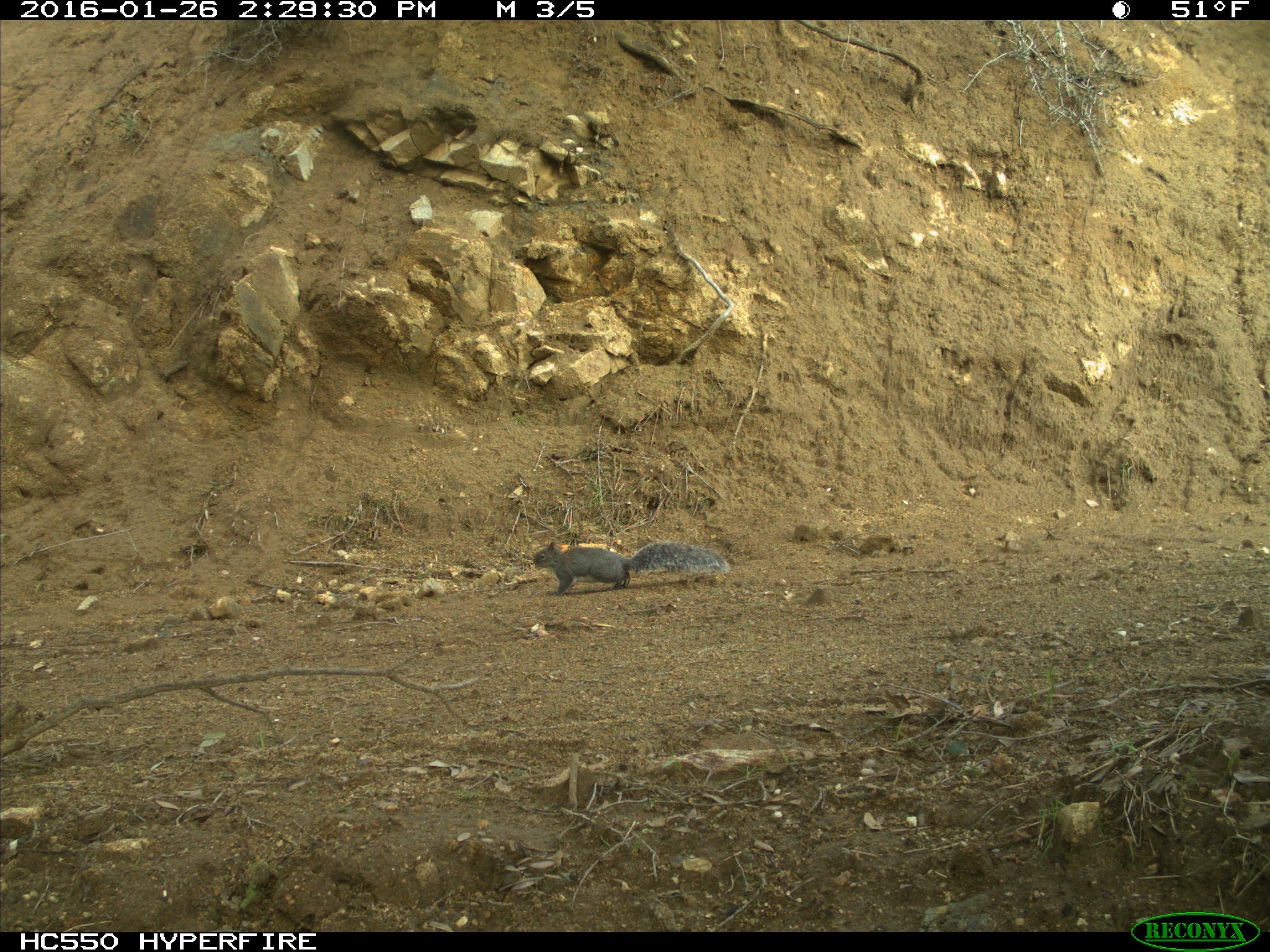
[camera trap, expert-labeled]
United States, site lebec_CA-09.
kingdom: Animalia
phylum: Chordata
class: Mammalia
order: Rodentia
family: Sciuridae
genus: Sciurus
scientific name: Sciurus carolinensis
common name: eastern gray squirrel